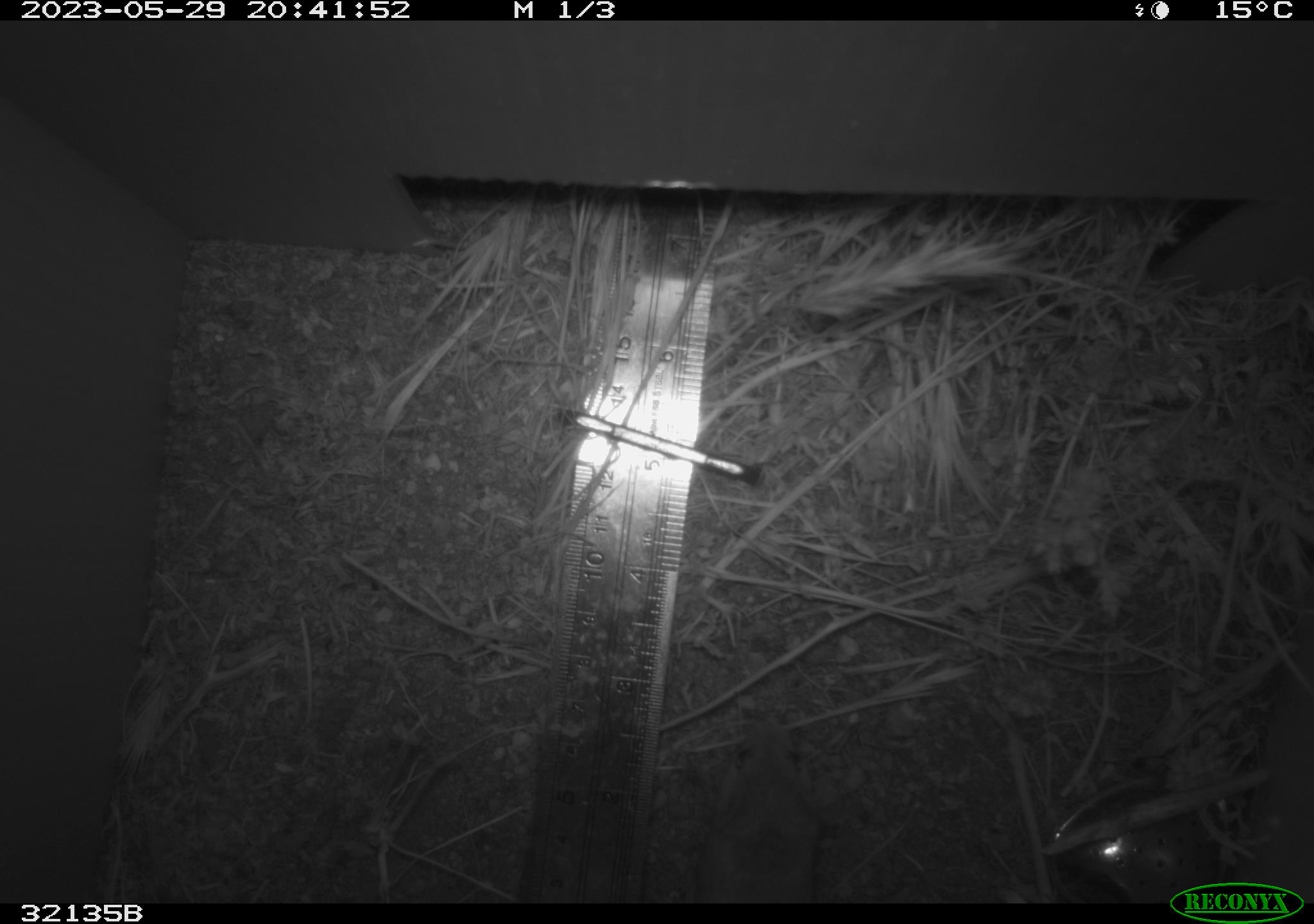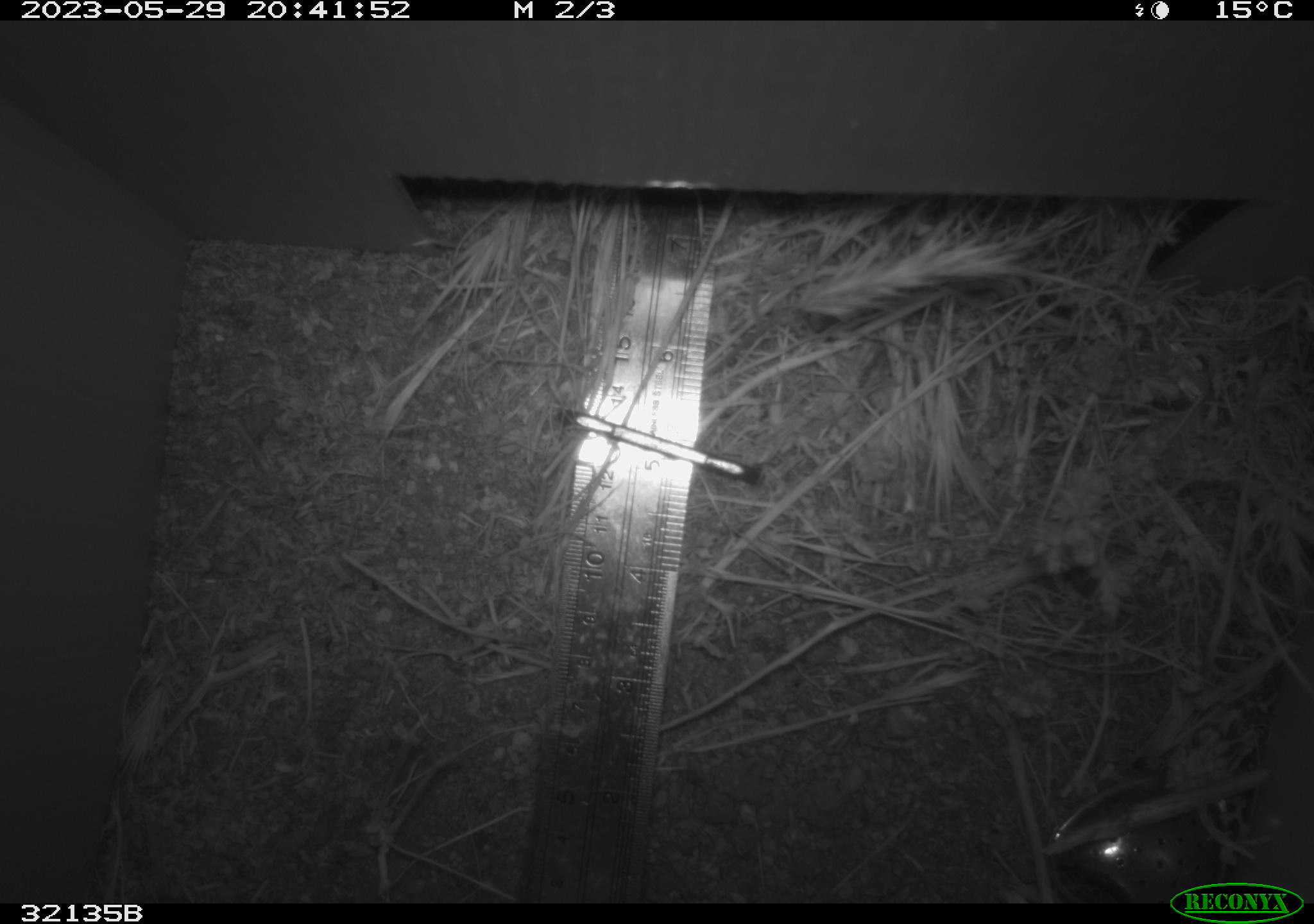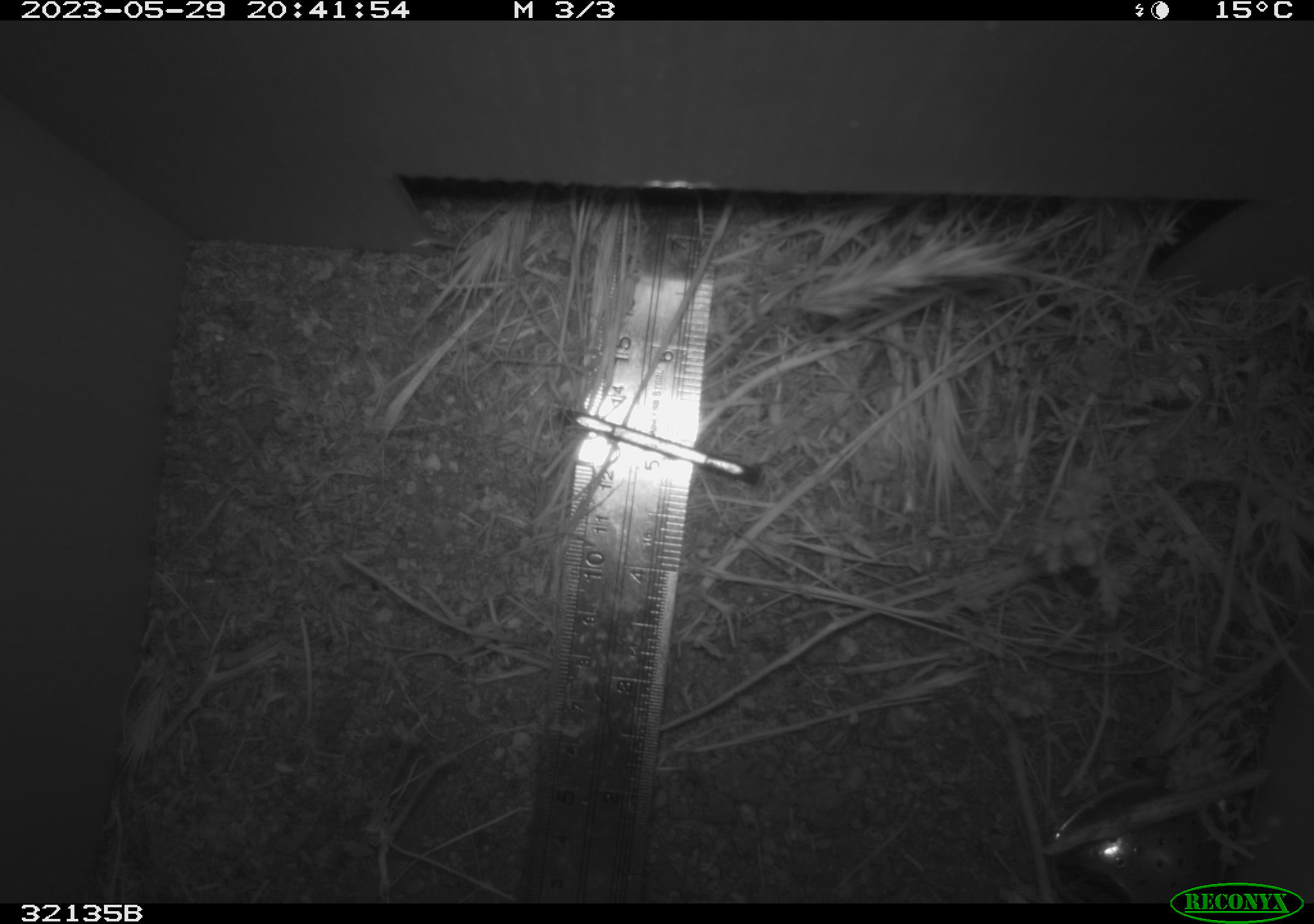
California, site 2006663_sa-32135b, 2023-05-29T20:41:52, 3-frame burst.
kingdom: Animalia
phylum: Chordata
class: Mammalia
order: Rodentia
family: Cricetidae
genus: Peromyscus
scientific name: Peromyscus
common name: deer mice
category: peromyscus species